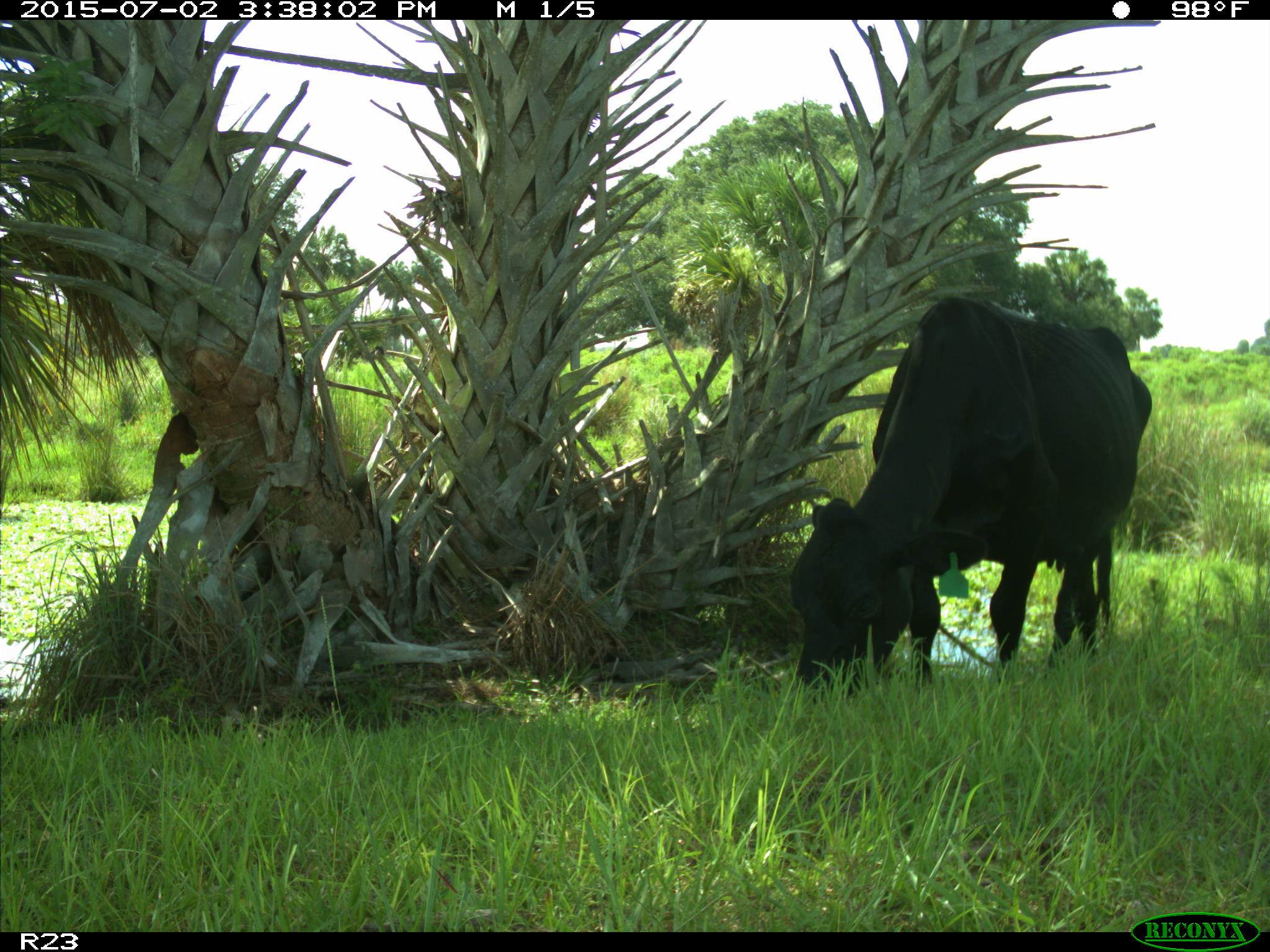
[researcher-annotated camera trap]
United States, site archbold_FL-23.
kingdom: Animalia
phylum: Chordata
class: Mammalia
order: Artiodactyla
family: Bovidae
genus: Bos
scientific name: Bos taurus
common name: domestic cow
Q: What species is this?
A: Bos taurus (domestic cow).